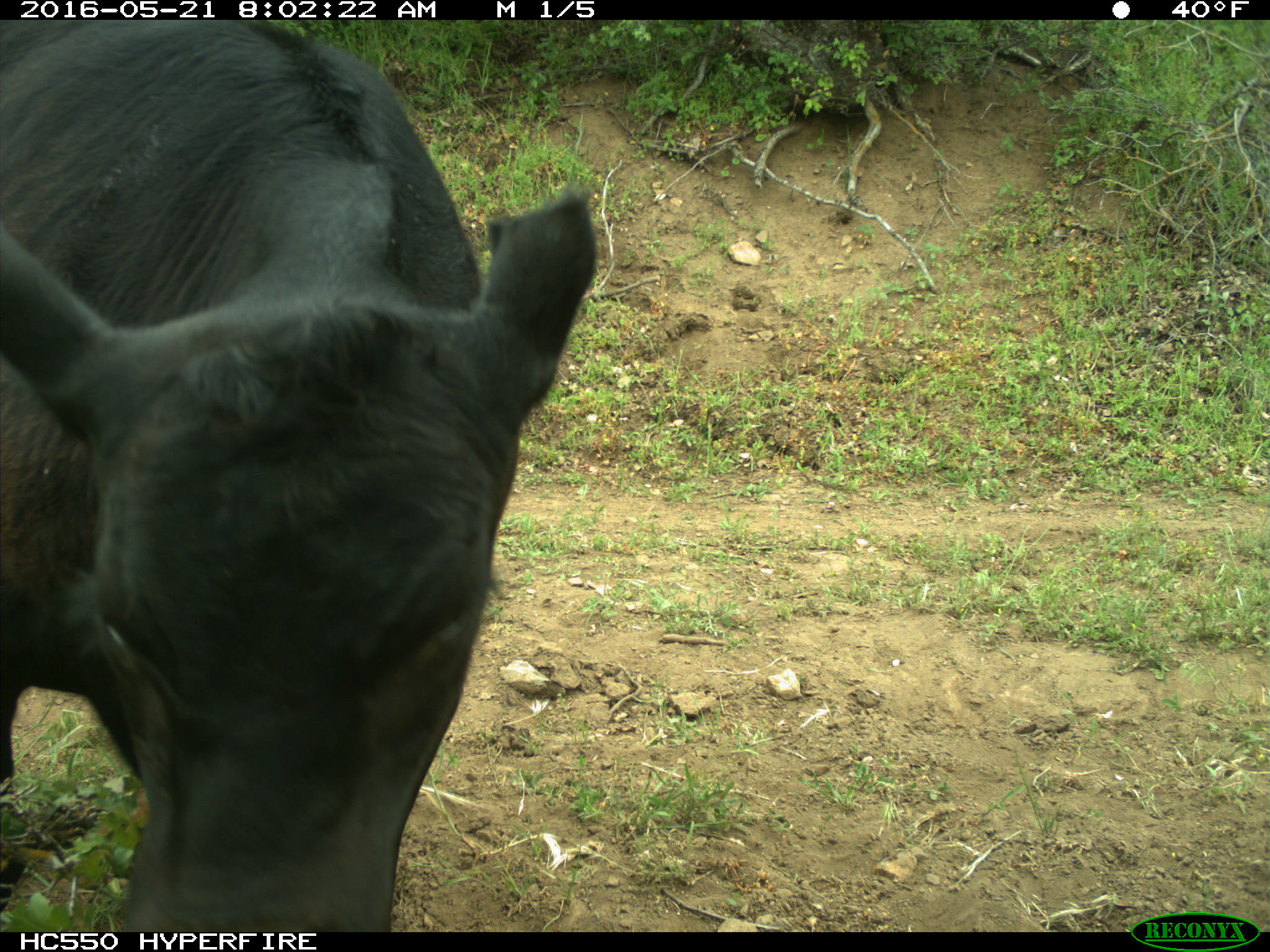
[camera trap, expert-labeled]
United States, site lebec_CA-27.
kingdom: Animalia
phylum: Chordata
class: Mammalia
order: Artiodactyla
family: Bovidae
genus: Bos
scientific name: Bos taurus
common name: domestic cow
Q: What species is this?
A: Bos taurus (domestic cow).